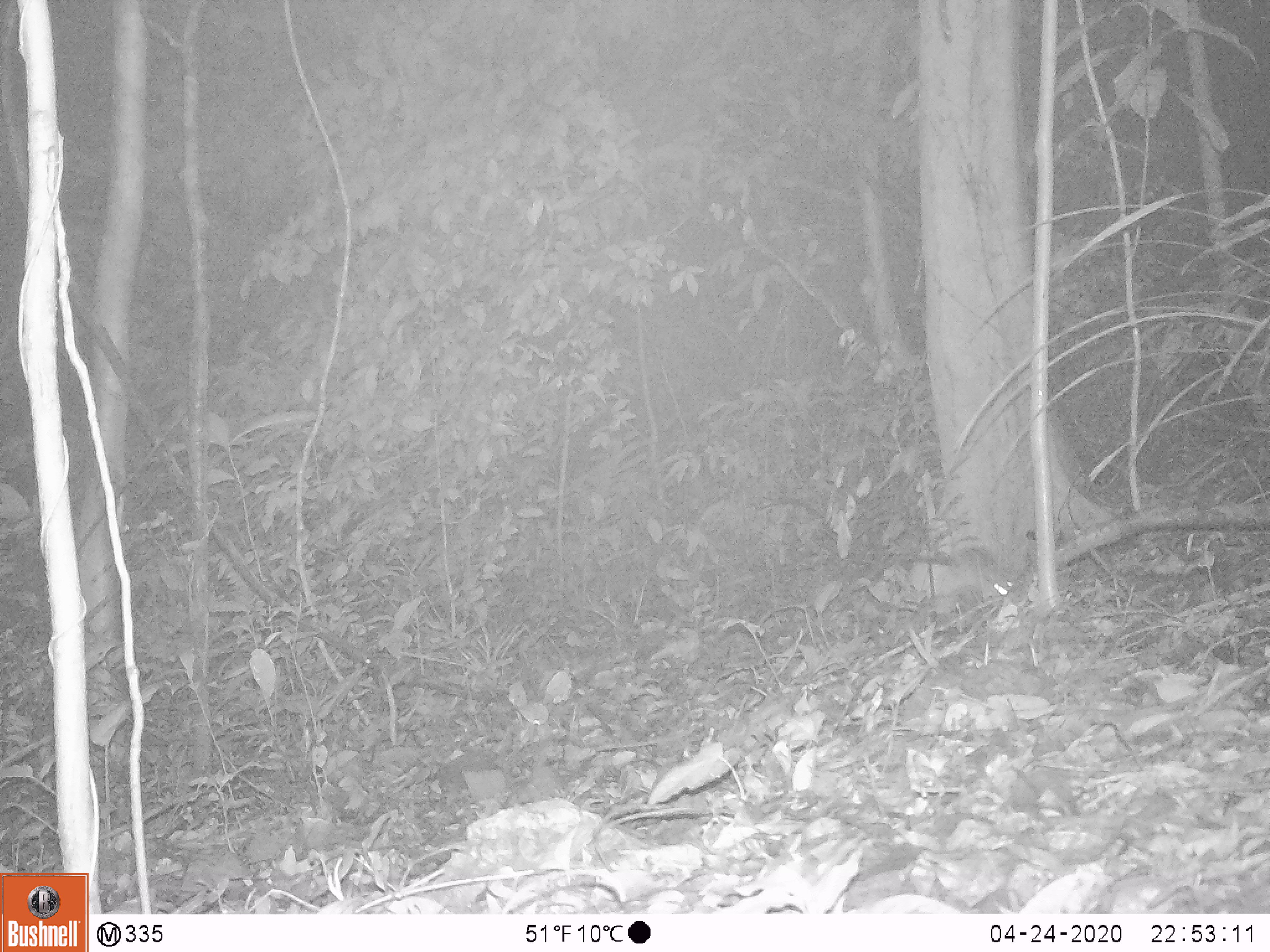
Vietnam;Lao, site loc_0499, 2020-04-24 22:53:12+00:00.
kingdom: Animalia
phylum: Chordata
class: Mammalia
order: Rodentia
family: Muridae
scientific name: Muridae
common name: old-world mice and rats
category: unidentified murid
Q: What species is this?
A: Unidentified murid (old-world mice and rats) (Muridae).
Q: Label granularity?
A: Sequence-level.